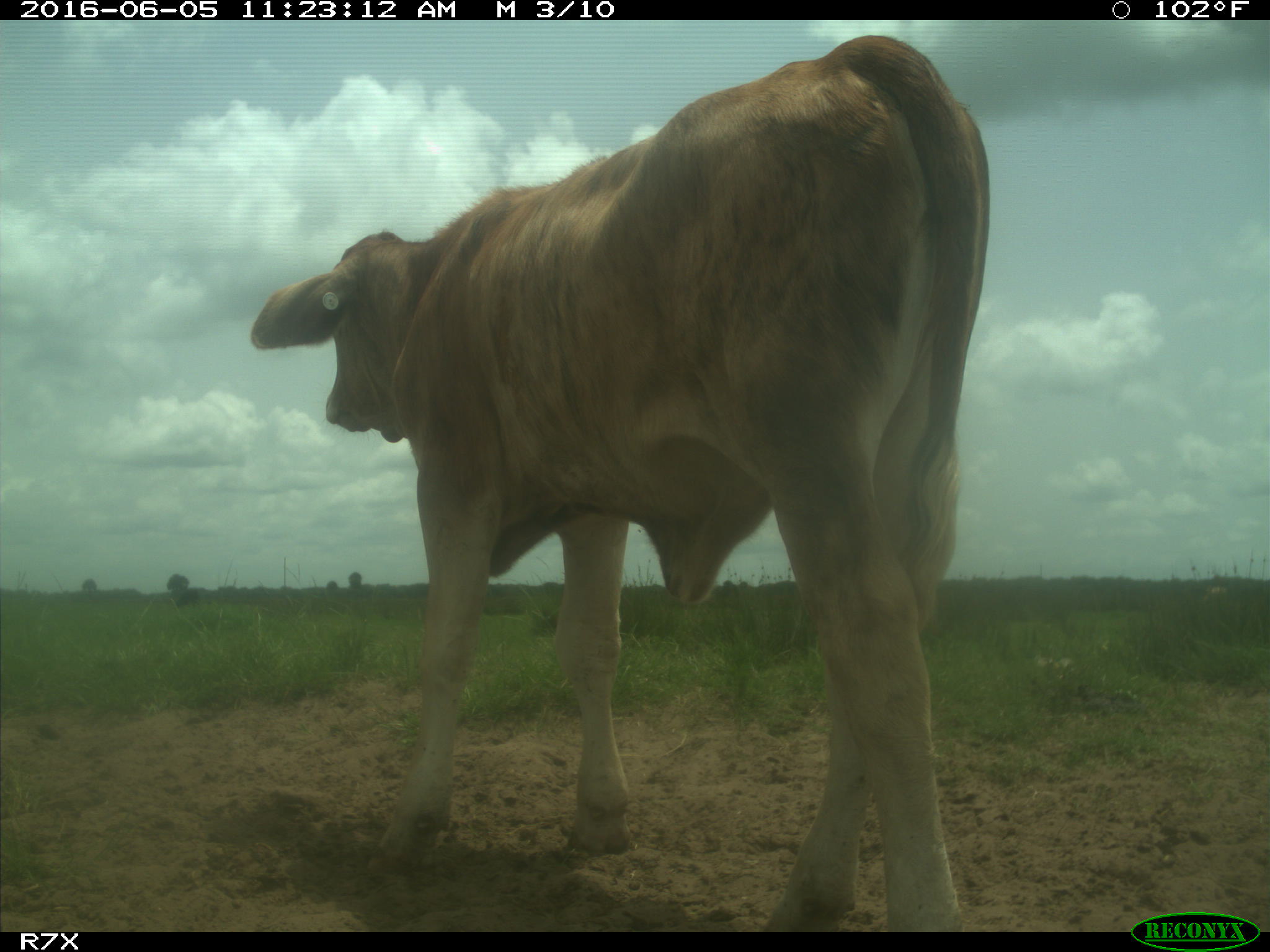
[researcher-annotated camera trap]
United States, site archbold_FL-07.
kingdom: Animalia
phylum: Chordata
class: Mammalia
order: Artiodactyla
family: Bovidae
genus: Bos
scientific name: Bos taurus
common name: domestic cow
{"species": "Bos taurus (domestic cow)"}